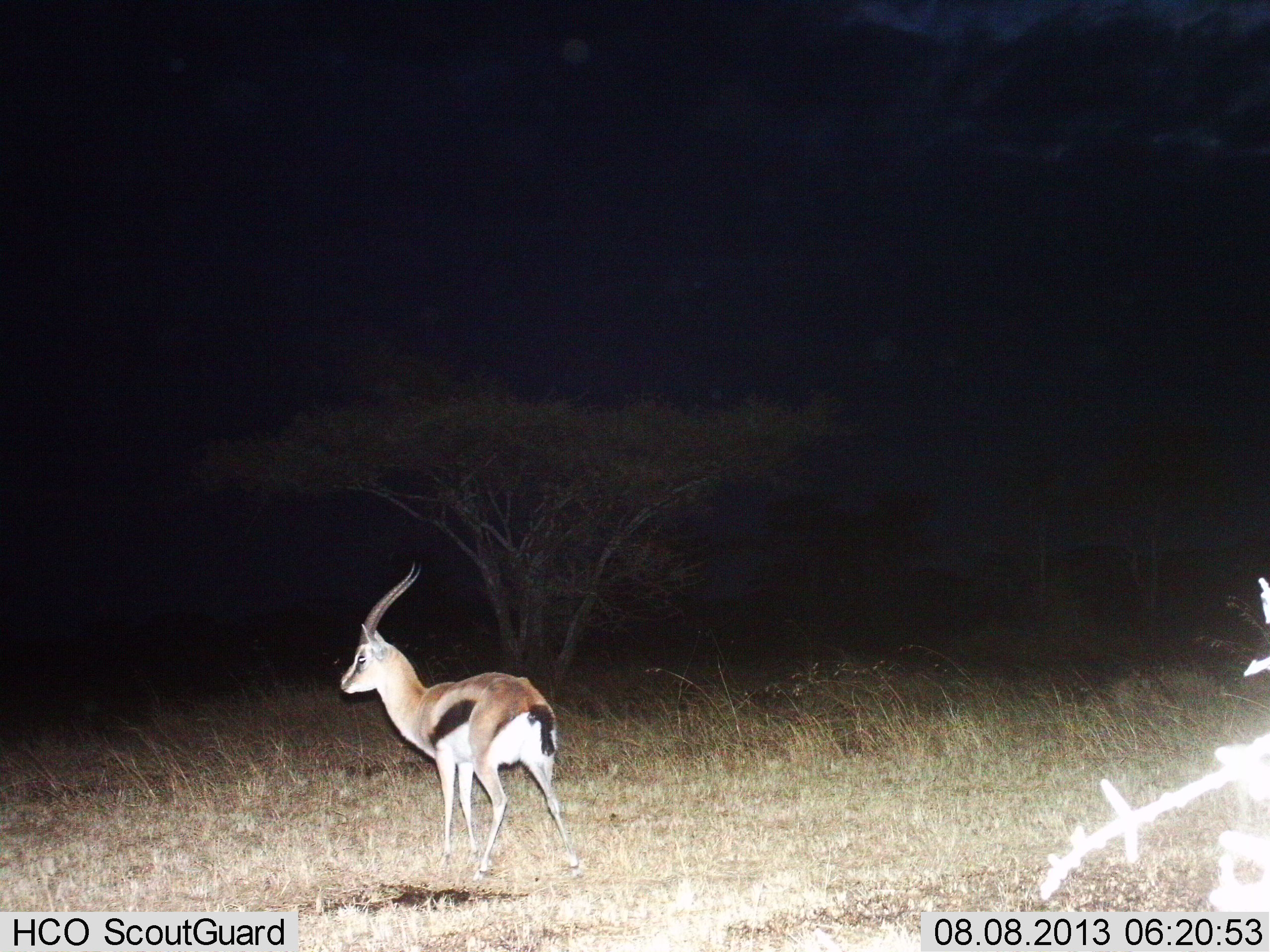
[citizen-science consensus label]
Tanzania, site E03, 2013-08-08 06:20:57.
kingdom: Animalia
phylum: Chordata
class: Mammalia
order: Artiodactyla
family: Bovidae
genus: Eudorcas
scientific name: Eudorcas thomsonii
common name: thomson's gazelle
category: gazellethomsons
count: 1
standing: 70%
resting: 0%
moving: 30%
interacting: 0%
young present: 0%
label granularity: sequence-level